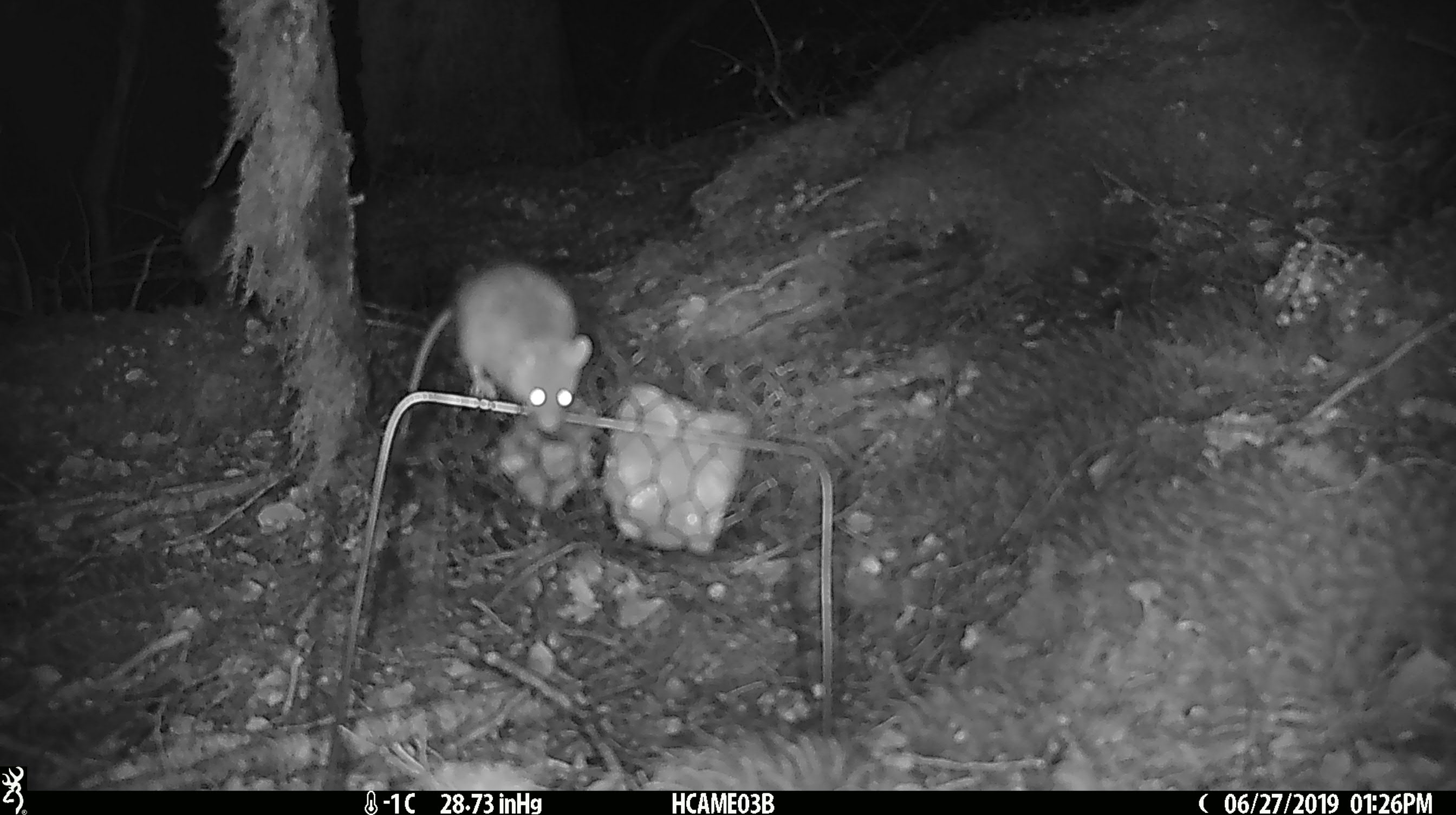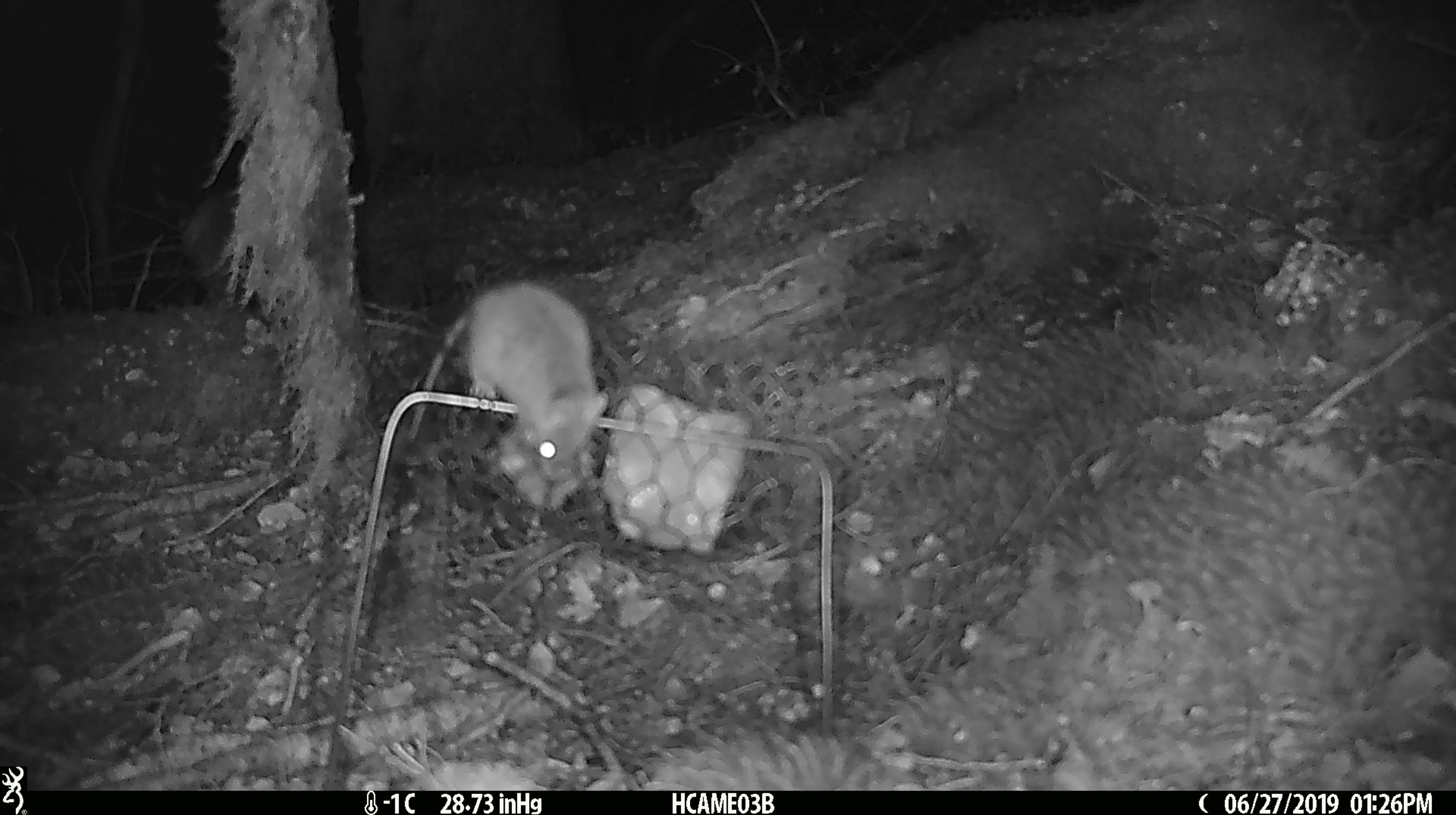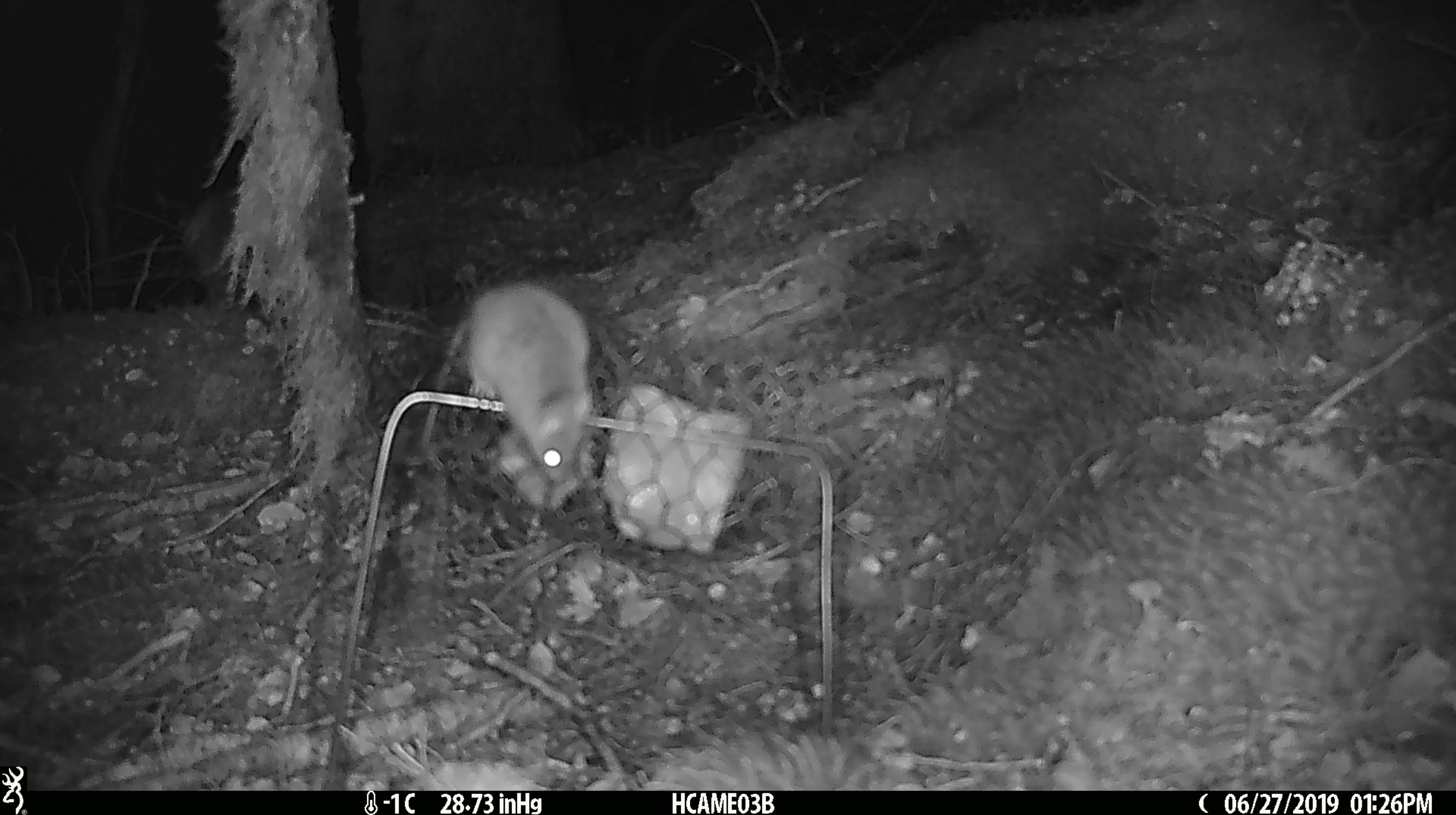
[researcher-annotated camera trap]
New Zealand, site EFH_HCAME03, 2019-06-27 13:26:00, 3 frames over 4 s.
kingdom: Animalia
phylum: Chordata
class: Mammalia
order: Rodentia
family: Muridae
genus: Mus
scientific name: Mus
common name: mouse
Mouse (Mus).